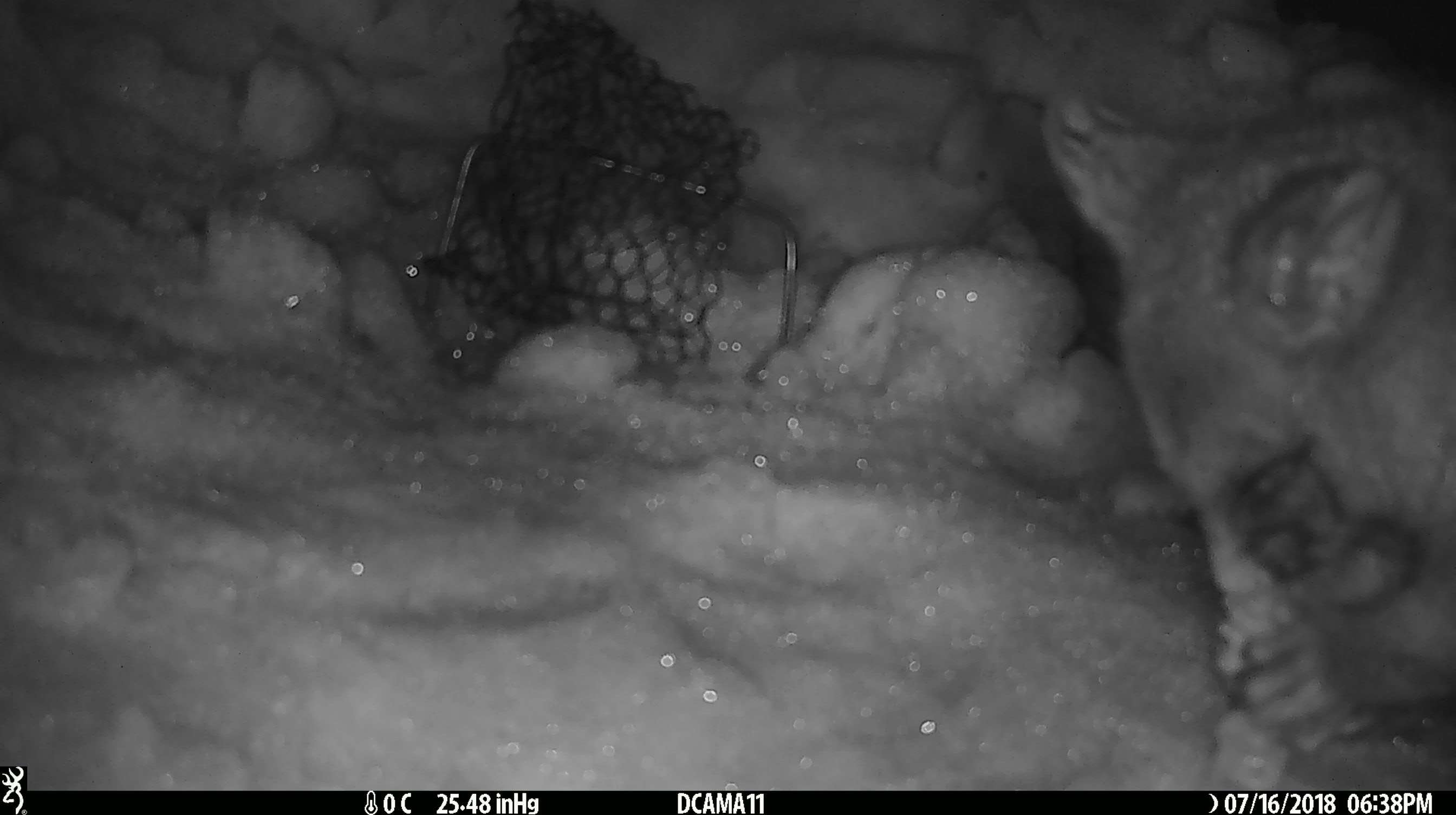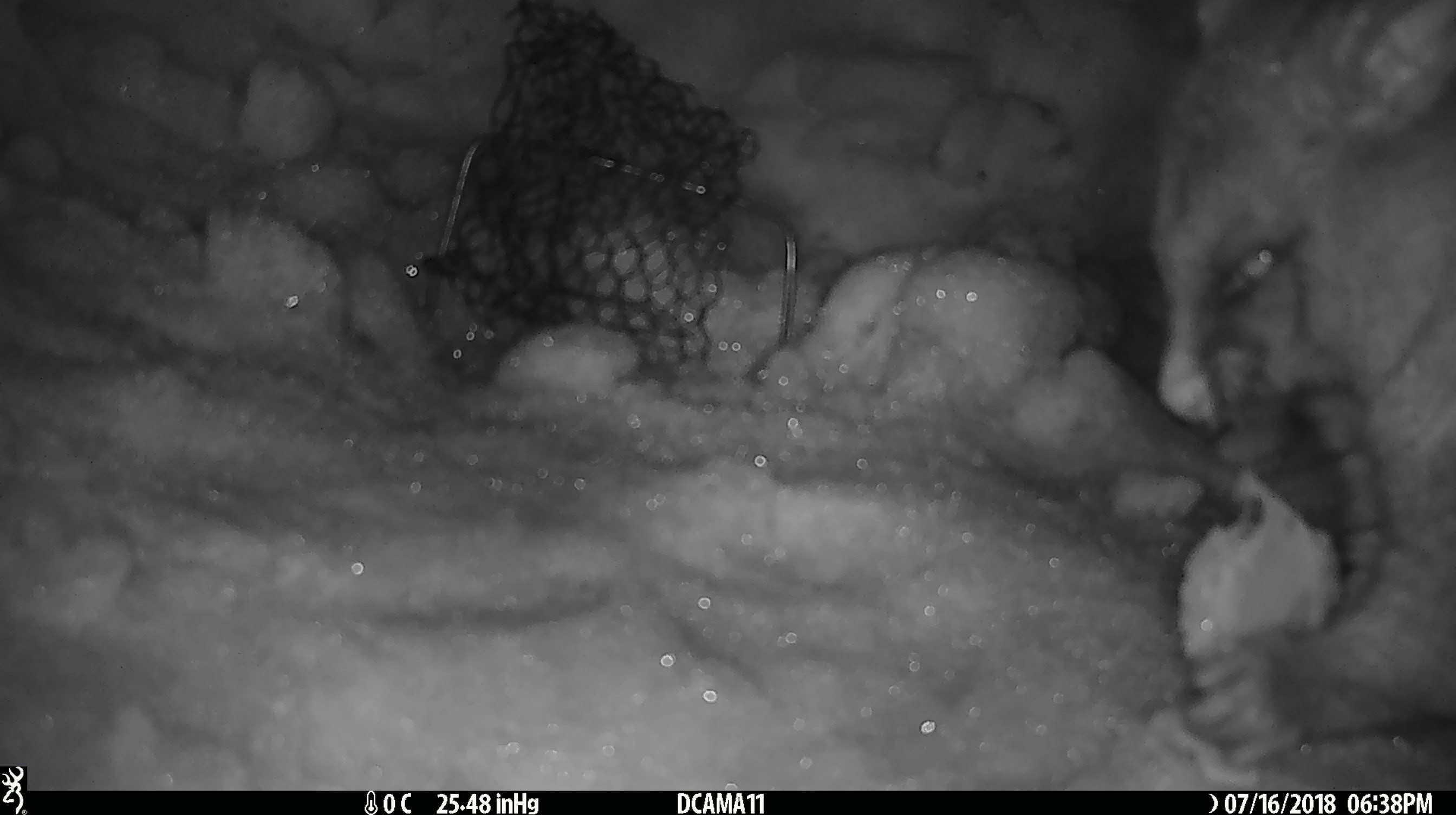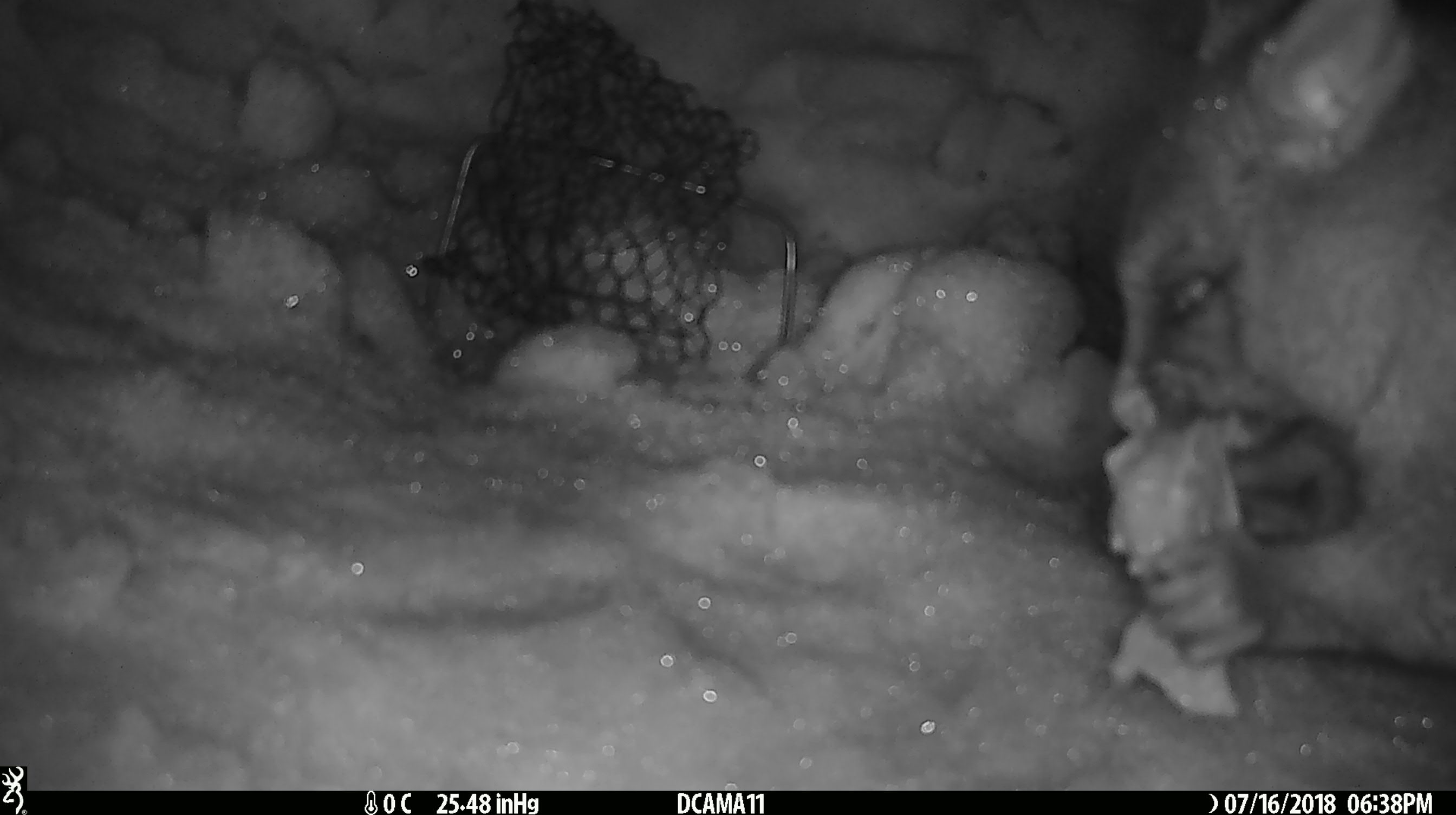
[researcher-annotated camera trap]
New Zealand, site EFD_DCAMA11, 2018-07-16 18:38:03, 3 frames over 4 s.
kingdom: Animalia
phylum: Chordata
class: Mammalia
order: Diprotodontia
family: Phalangeridae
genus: Trichosurus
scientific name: Trichosurus vulpecula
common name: common brushtail possum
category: possum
Possum (common brushtail possum) (Trichosurus vulpecula).